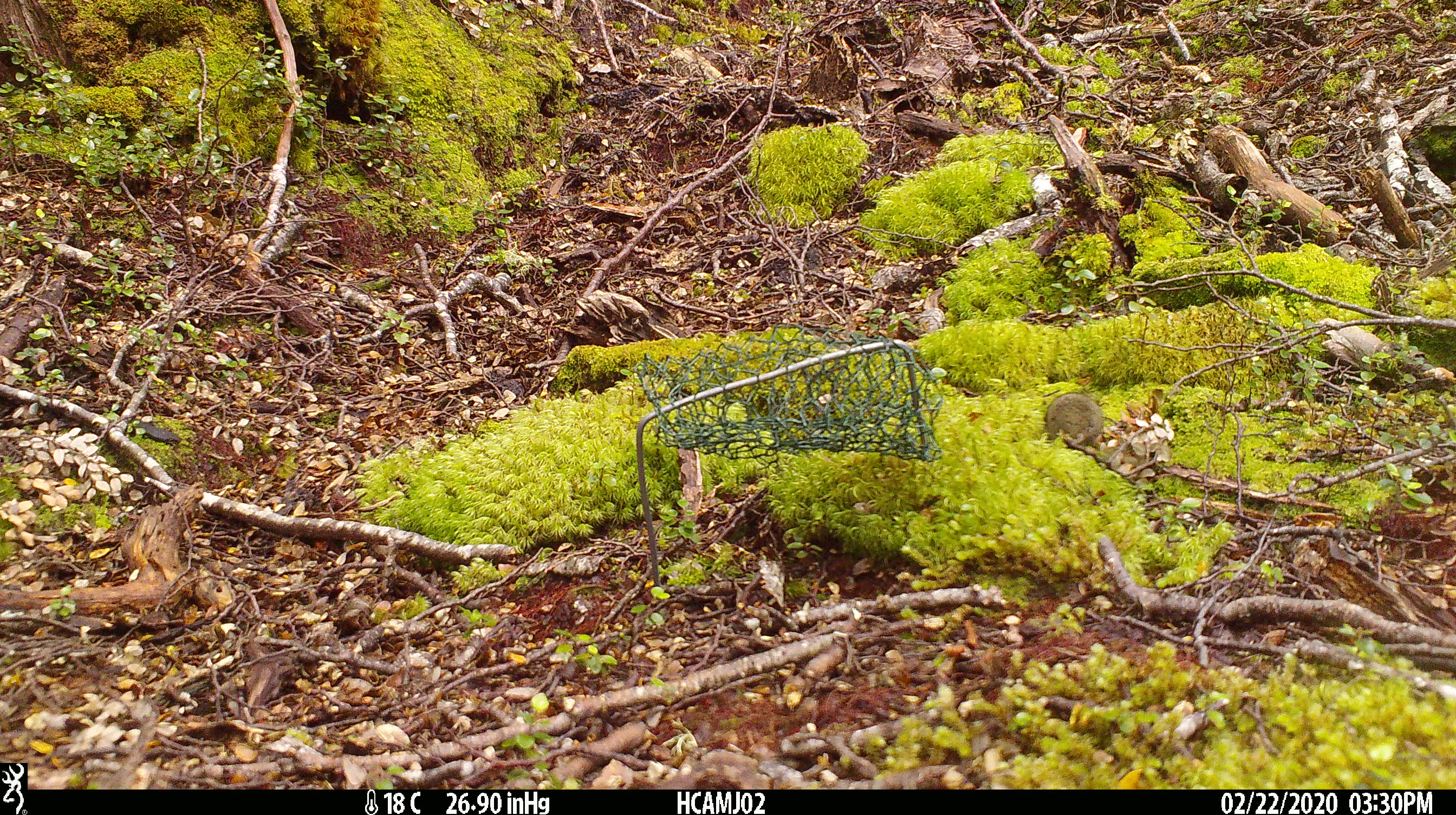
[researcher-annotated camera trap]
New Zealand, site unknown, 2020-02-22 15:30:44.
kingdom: Animalia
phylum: Chordata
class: Mammalia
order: Rodentia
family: Muridae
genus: Mus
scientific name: Mus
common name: mouse